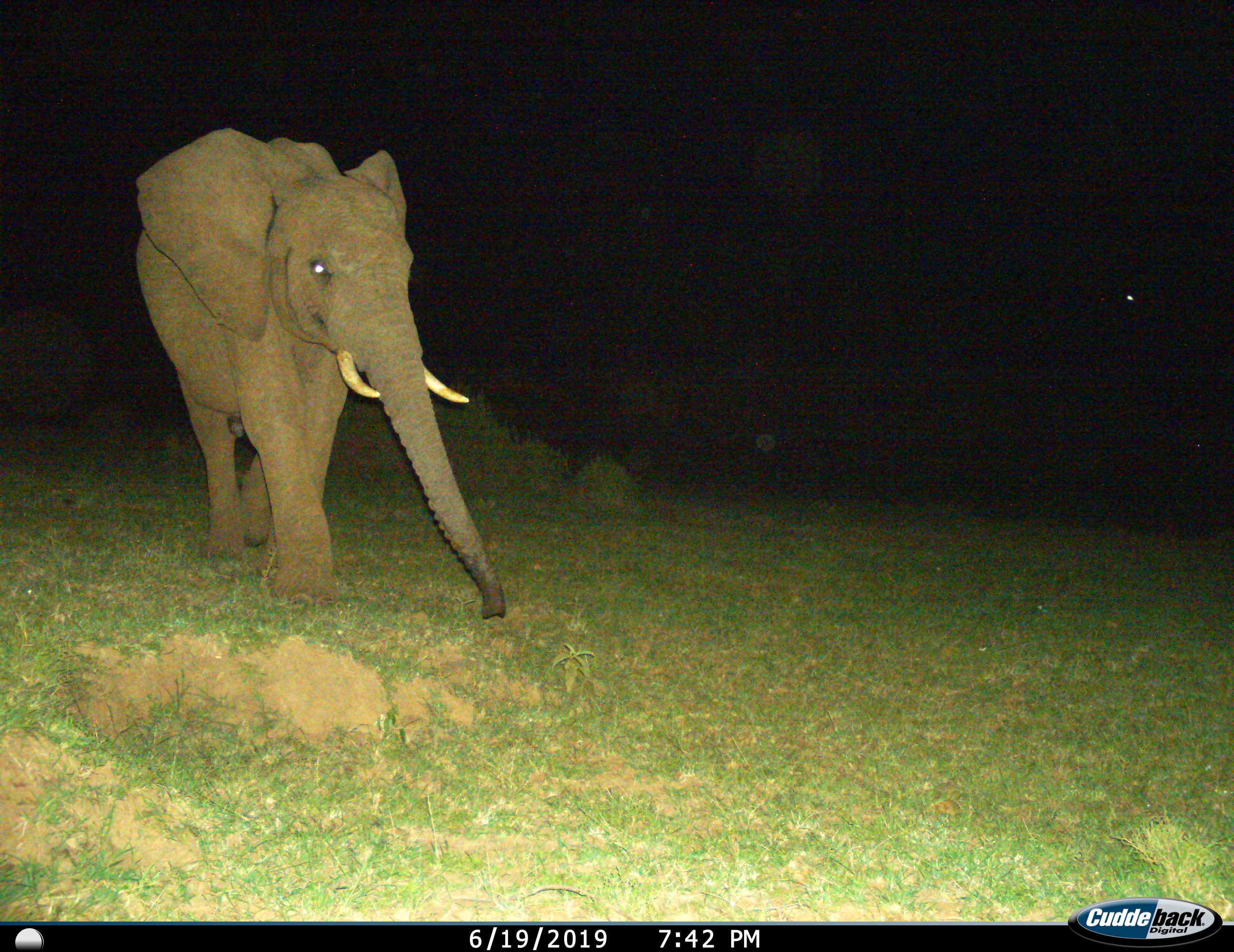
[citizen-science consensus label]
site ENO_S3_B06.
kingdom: Animalia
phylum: Chordata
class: Mammalia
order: Proboscidea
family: Elephantidae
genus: Loxodonta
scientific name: Loxodonta africana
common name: african bush elephant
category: elephant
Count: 1.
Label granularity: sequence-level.